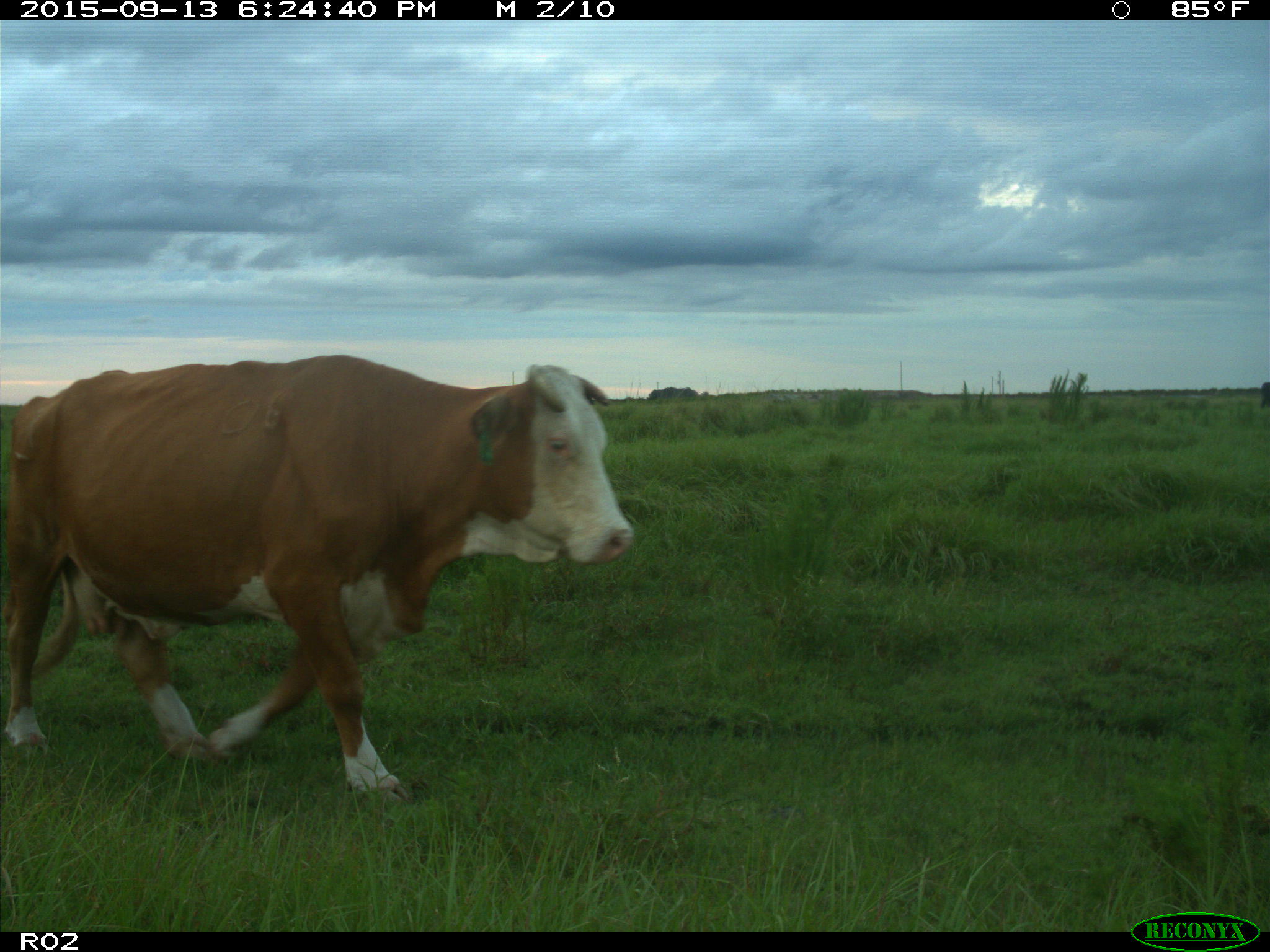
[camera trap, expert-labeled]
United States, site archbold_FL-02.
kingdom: Animalia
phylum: Chordata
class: Mammalia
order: Artiodactyla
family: Bovidae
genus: Bos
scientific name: Bos taurus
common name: domestic cow